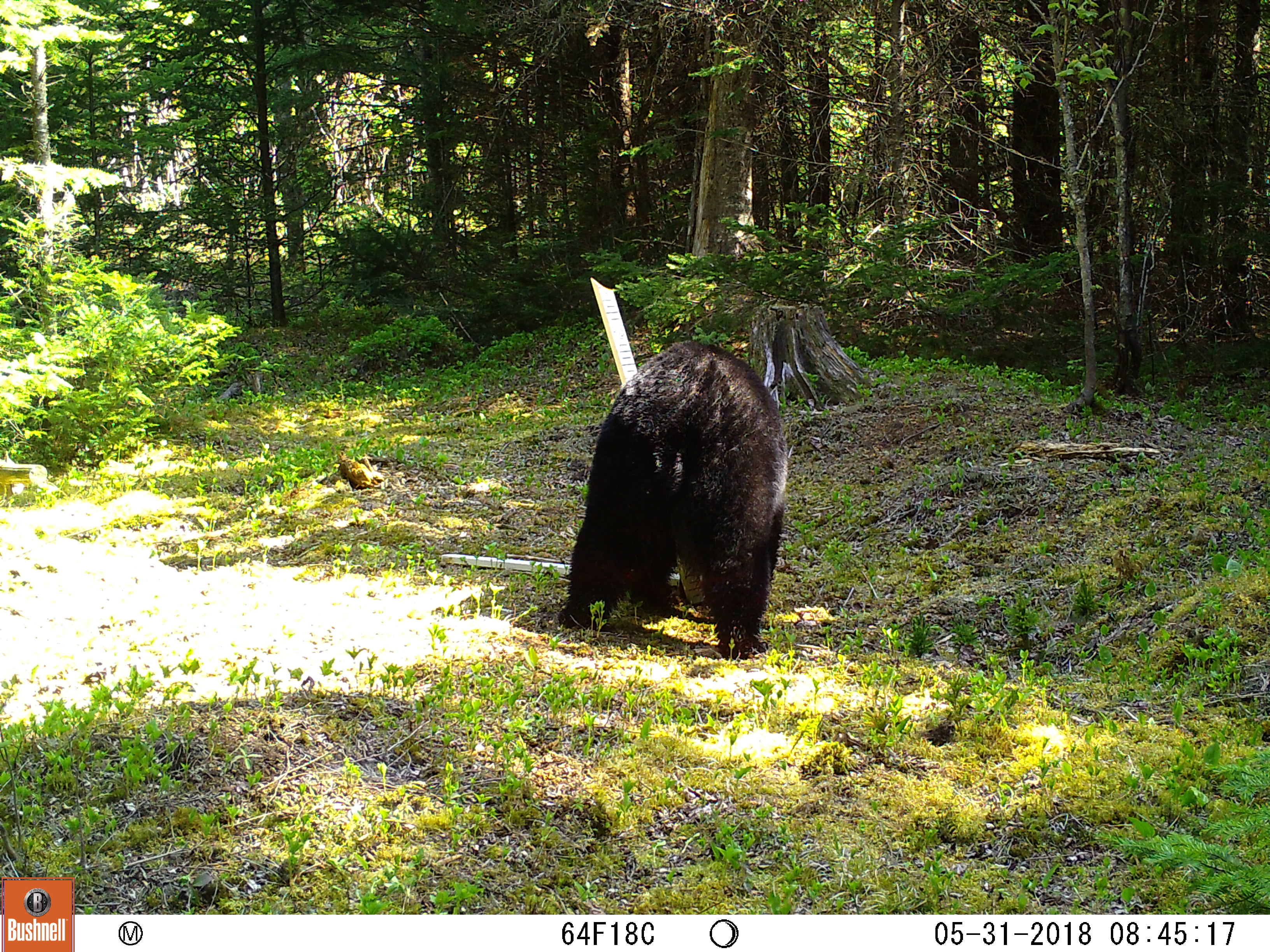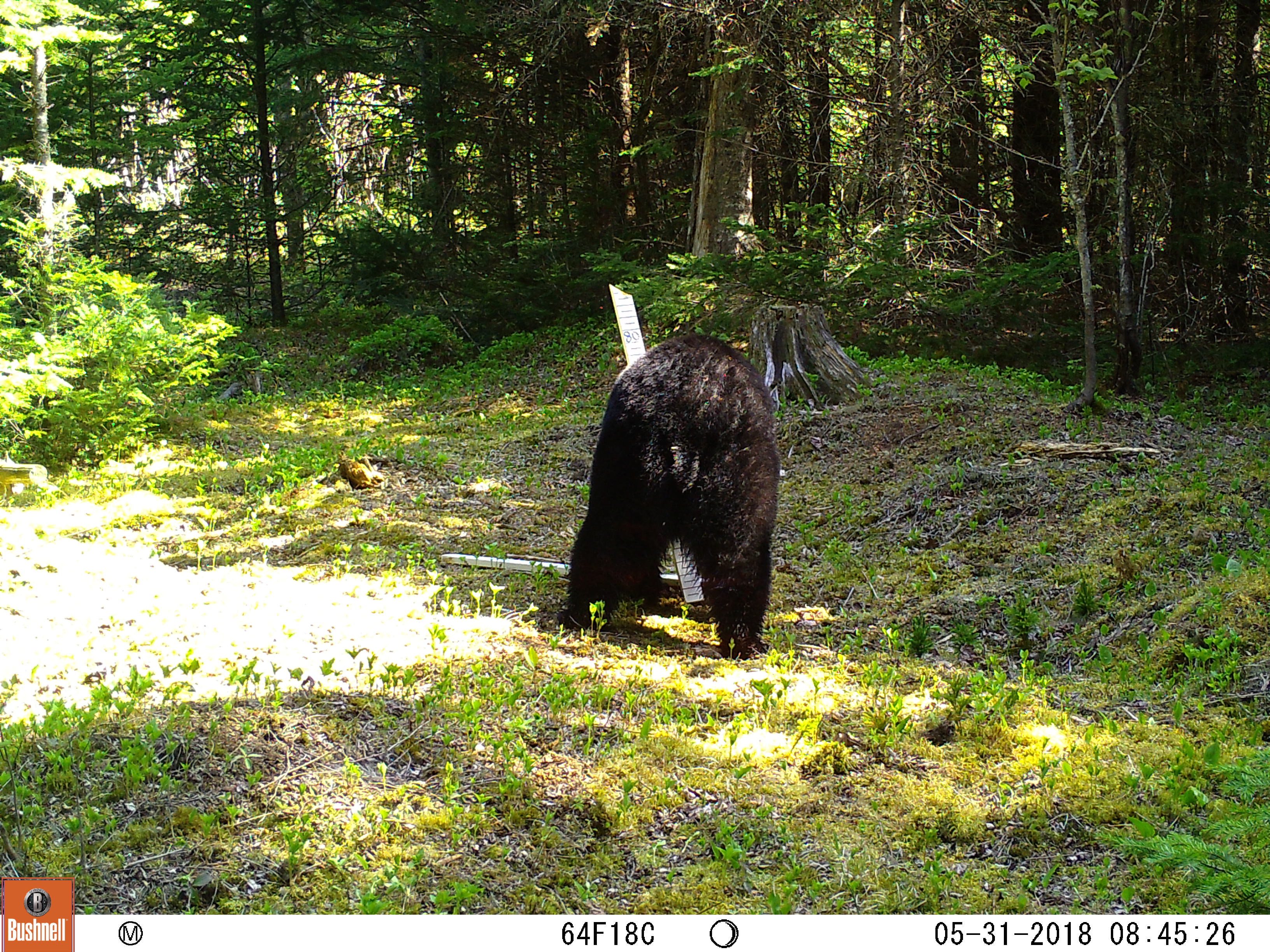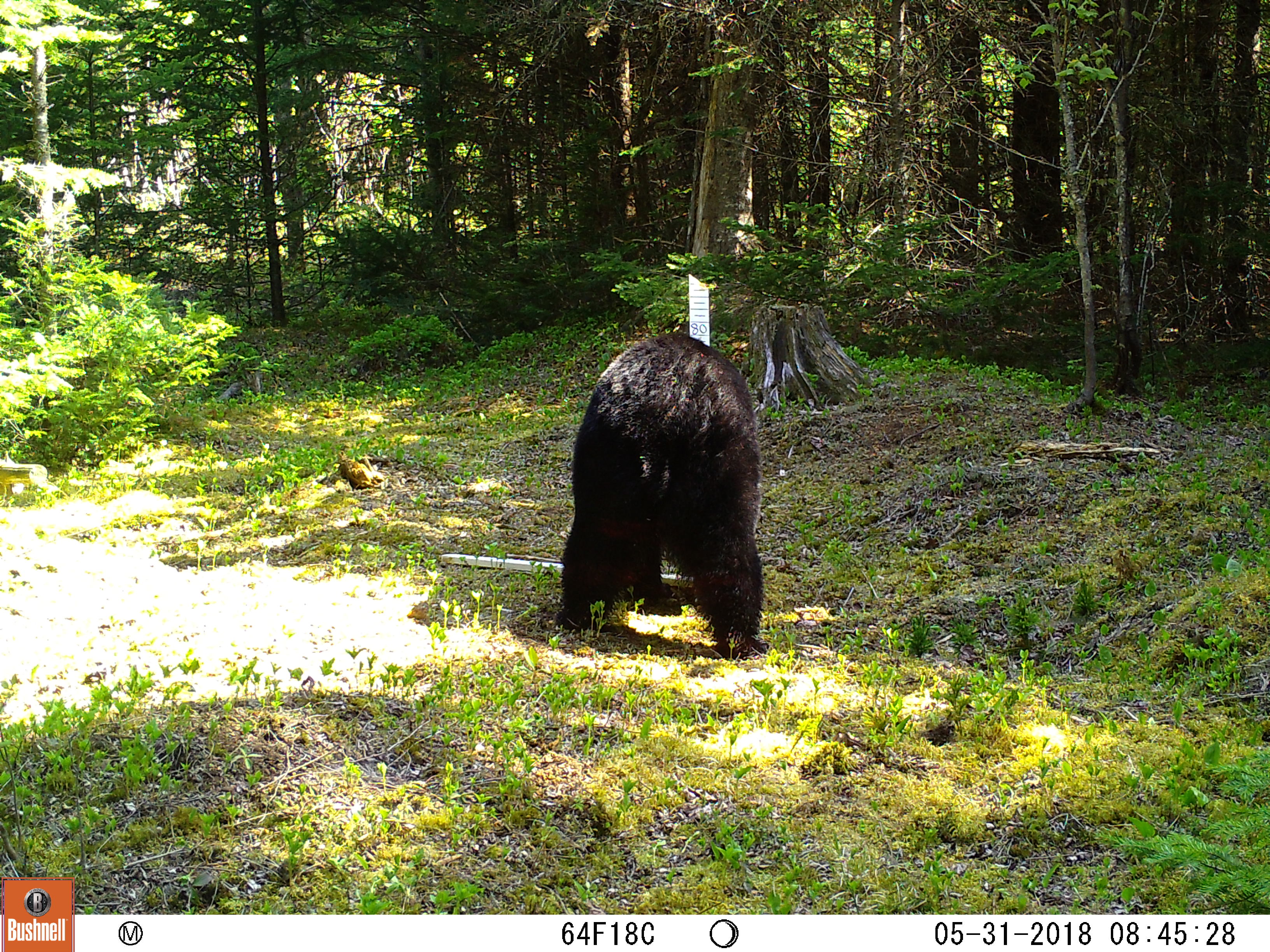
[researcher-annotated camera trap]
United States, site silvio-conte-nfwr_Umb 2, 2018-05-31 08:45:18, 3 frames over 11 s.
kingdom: Animalia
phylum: Chordata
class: Mammalia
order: Carnivora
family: Ursidae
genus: Ursus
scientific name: Ursus americanus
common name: black bear